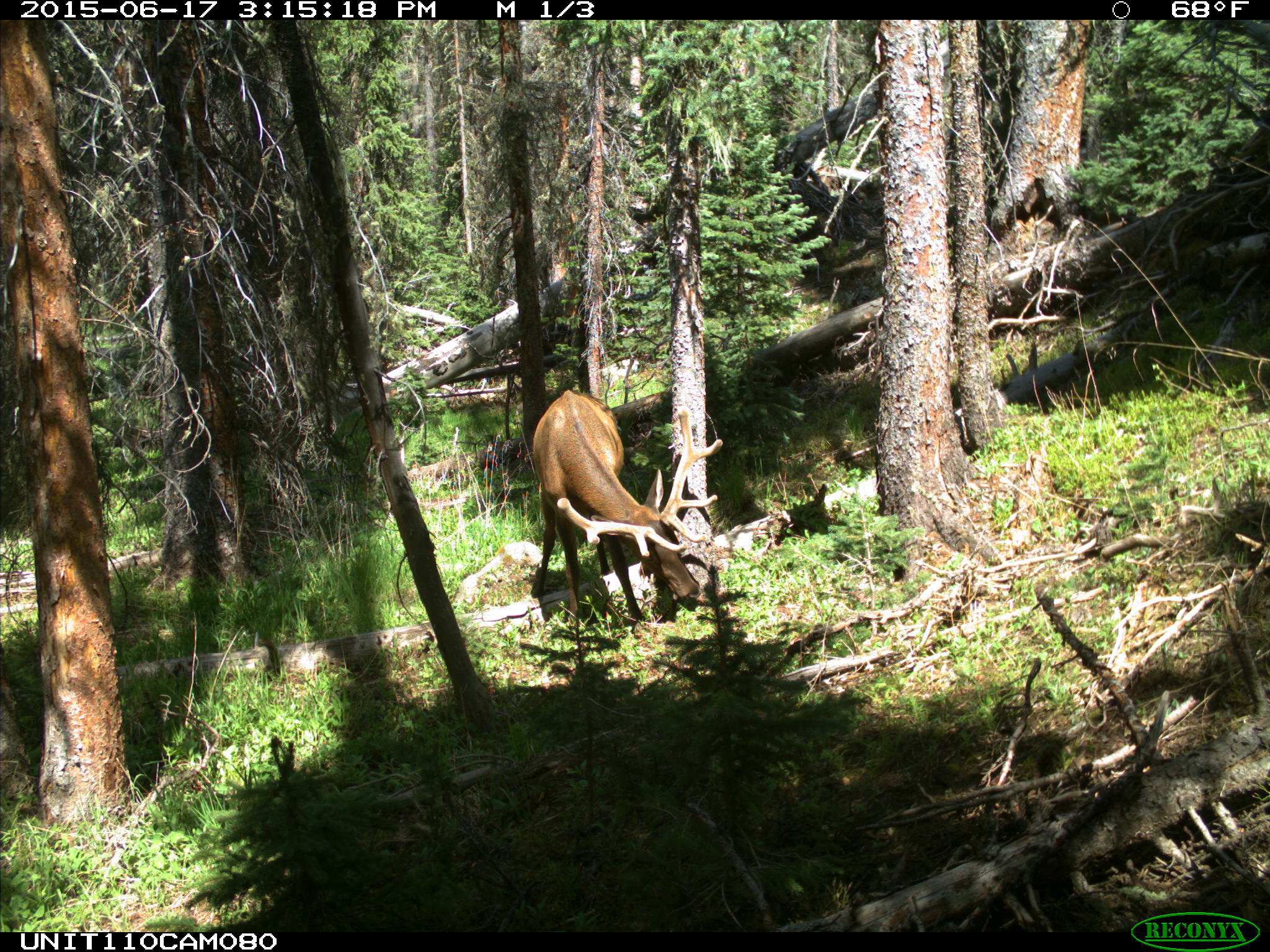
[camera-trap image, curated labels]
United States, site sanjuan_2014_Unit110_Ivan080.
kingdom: Animalia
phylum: Chordata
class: Mammalia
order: Artiodactyla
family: Cervidae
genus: Cervus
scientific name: Cervus elaphus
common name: red deer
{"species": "Cervus elaphus (red deer)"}